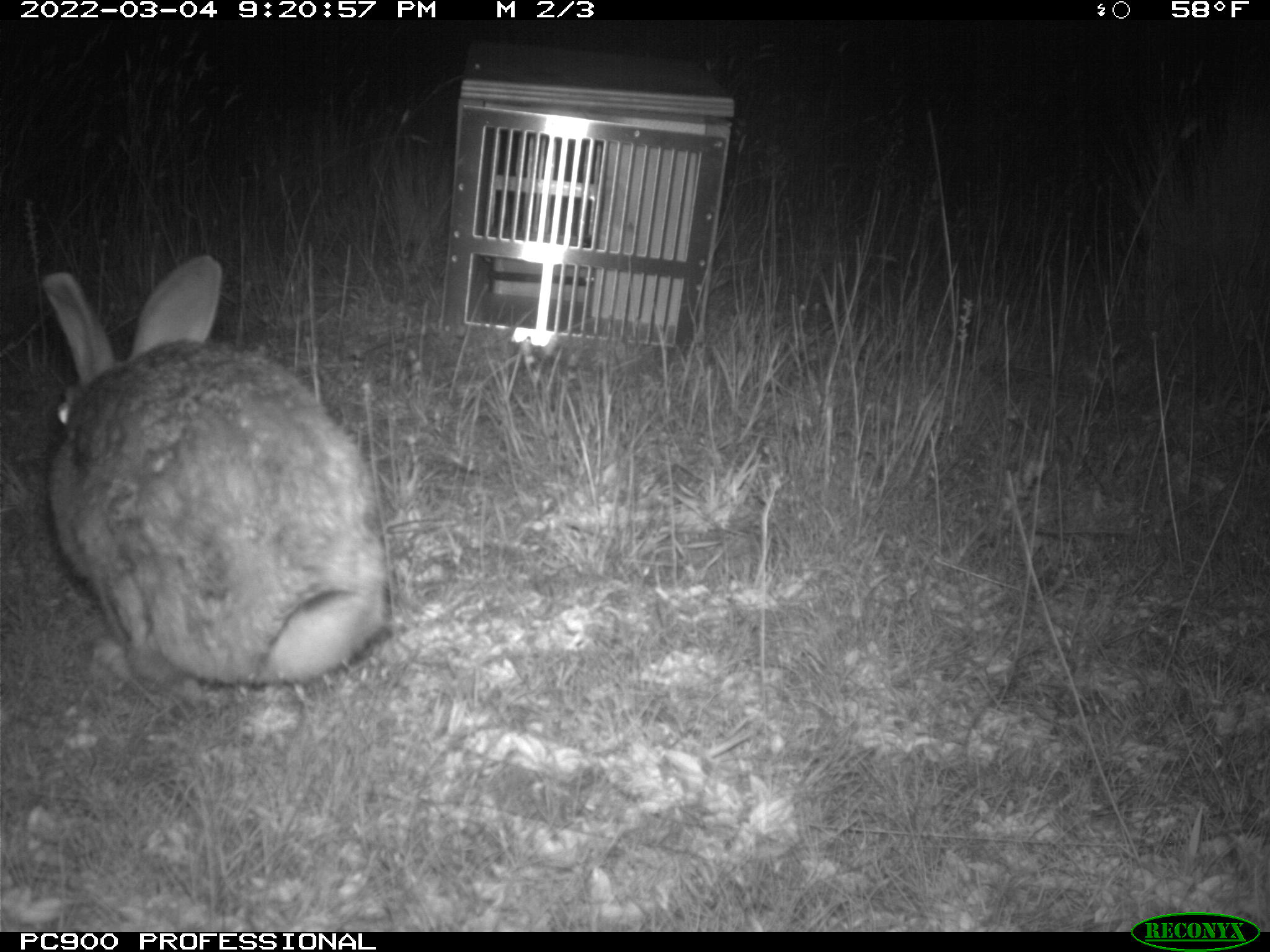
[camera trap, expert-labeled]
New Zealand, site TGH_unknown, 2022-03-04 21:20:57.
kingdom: Animalia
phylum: Chordata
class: Mammalia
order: Lagomorpha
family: Leporidae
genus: Oryctolagus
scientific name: Oryctolagus cuniculus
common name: european rabbit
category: rabbit